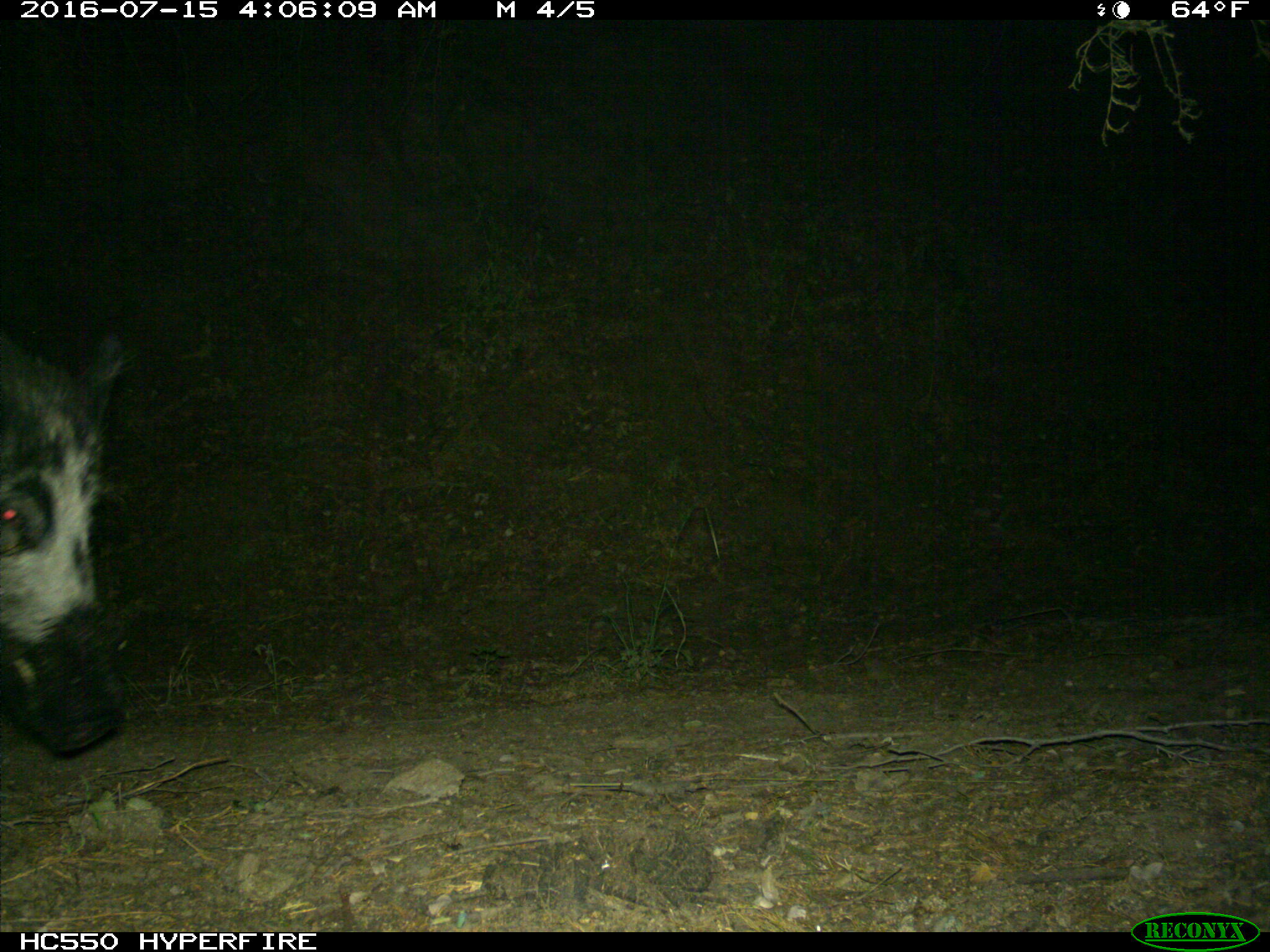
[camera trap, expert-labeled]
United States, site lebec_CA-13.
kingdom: Animalia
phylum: Chordata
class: Mammalia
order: Artiodactyla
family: Suidae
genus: Sus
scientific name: Sus scrofa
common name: wild boar